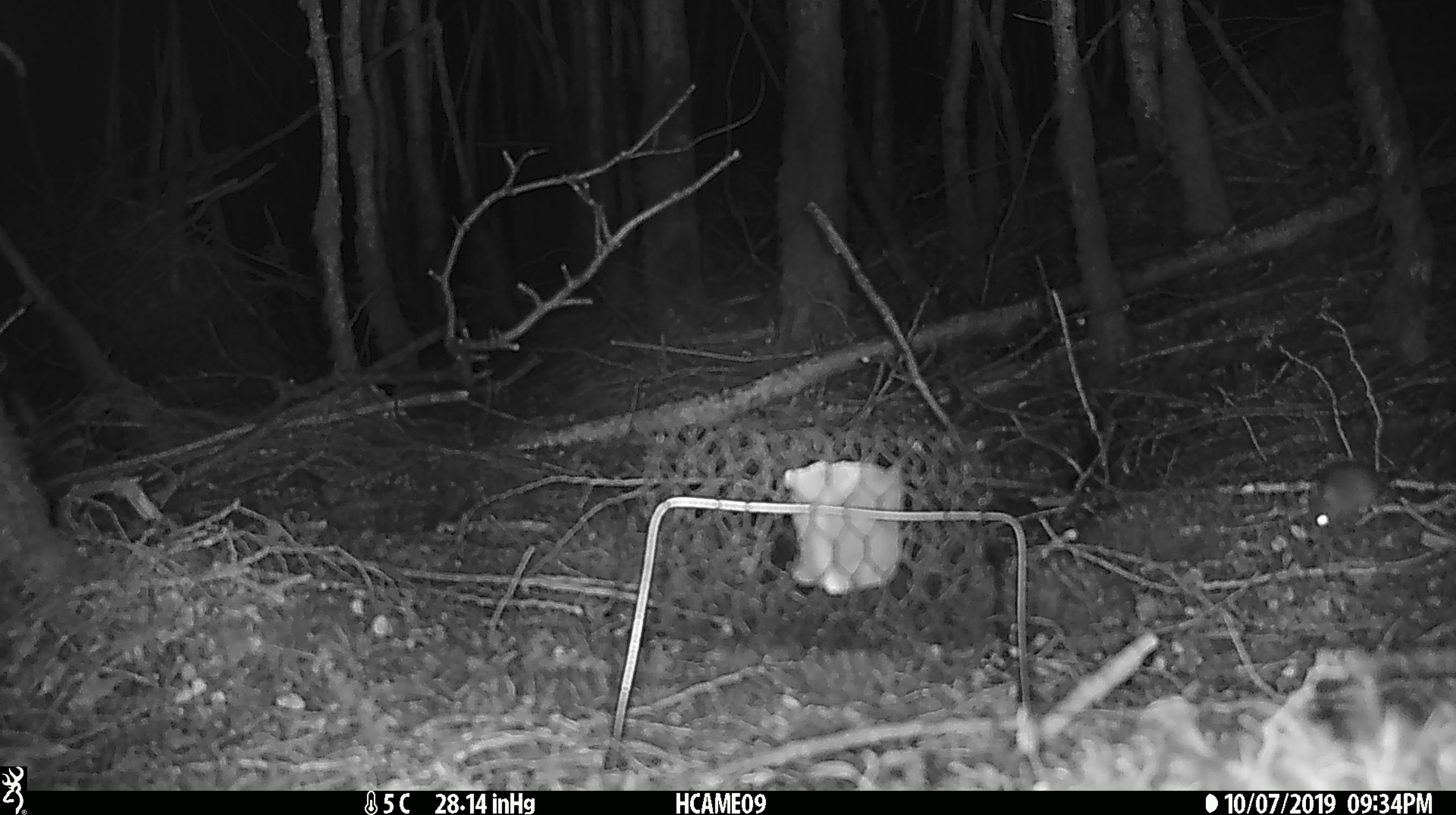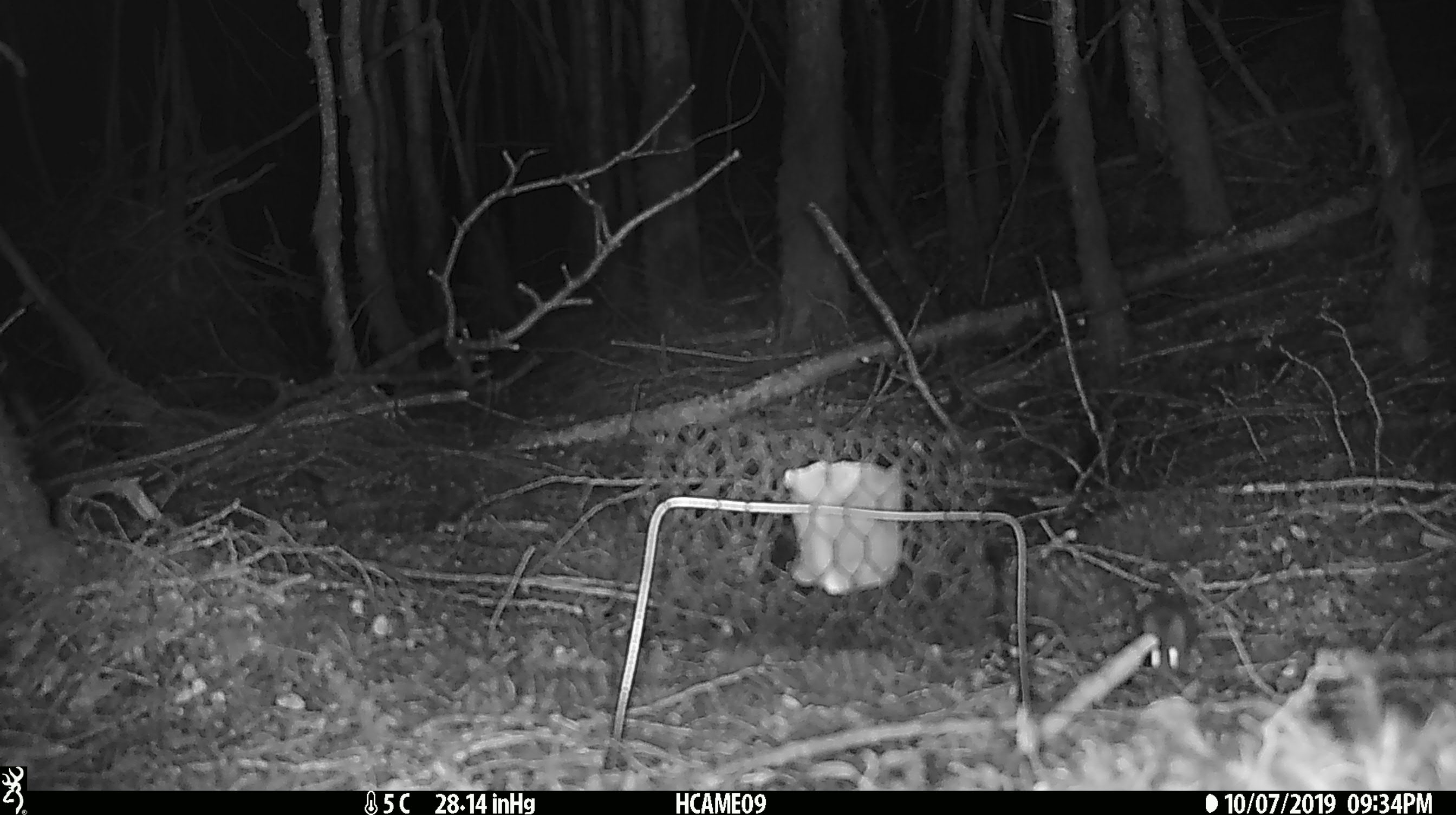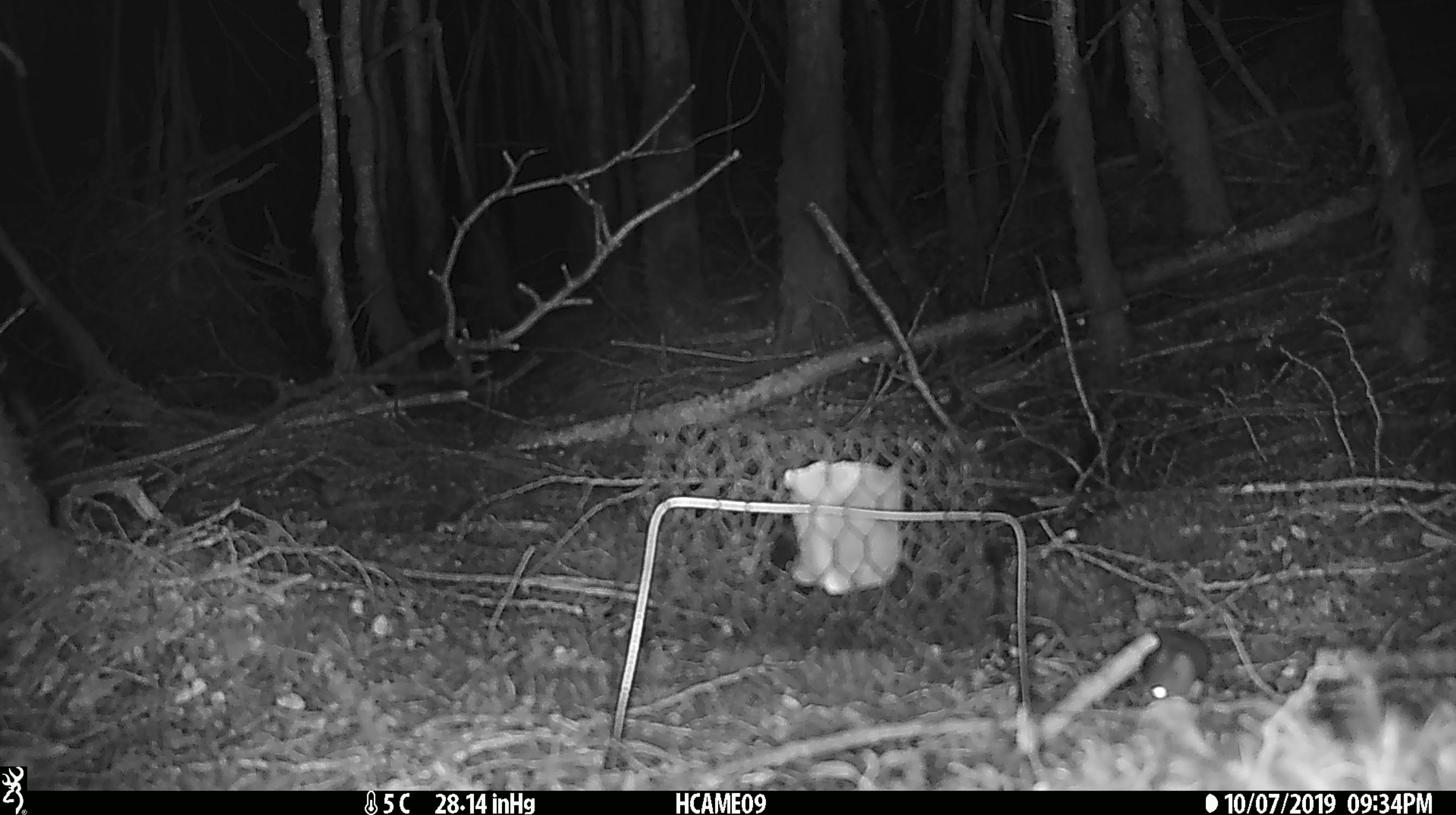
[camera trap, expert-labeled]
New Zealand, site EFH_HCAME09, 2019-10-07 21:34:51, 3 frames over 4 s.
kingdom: Animalia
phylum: Chordata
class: Mammalia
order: Rodentia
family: Muridae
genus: Mus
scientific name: Mus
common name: mouse